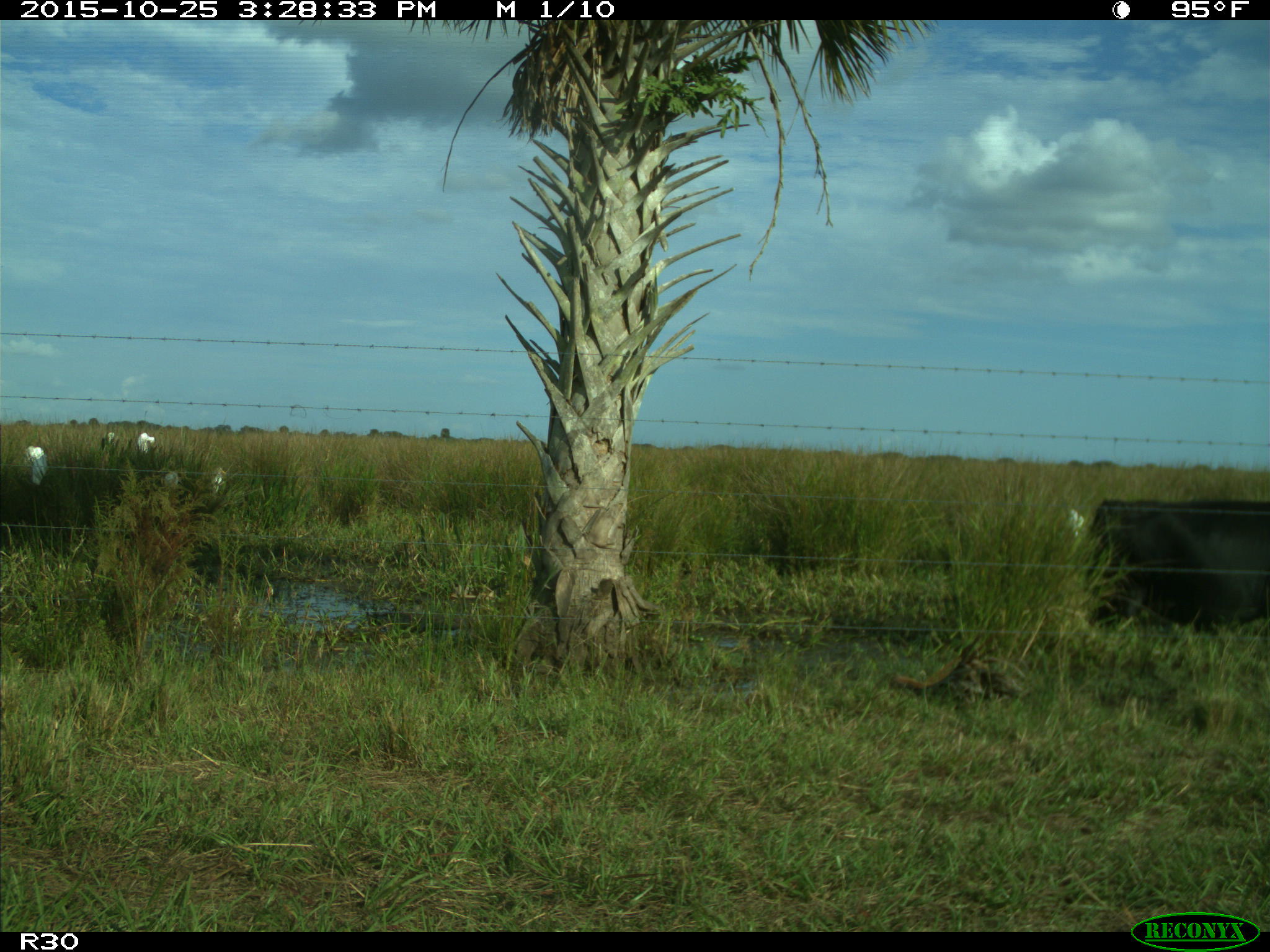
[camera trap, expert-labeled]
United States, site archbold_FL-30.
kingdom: Animalia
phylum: Chordata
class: Mammalia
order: Artiodactyla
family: Bovidae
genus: Bos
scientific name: Bos taurus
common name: domestic cow